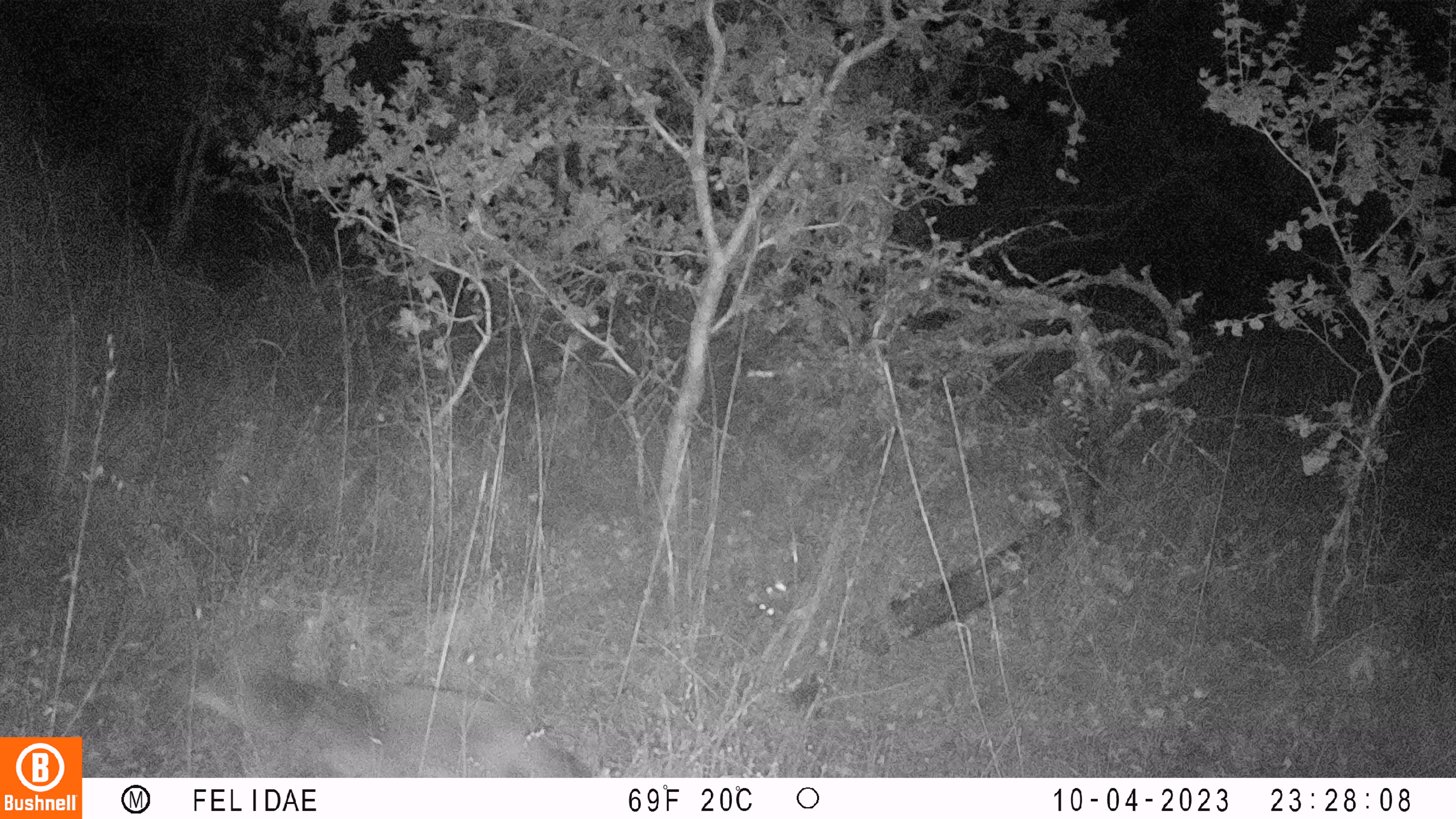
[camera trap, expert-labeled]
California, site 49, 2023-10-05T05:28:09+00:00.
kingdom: Animalia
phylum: Chordata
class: Mammalia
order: Carnivora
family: Canidae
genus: Canis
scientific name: Canis latrans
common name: coyote